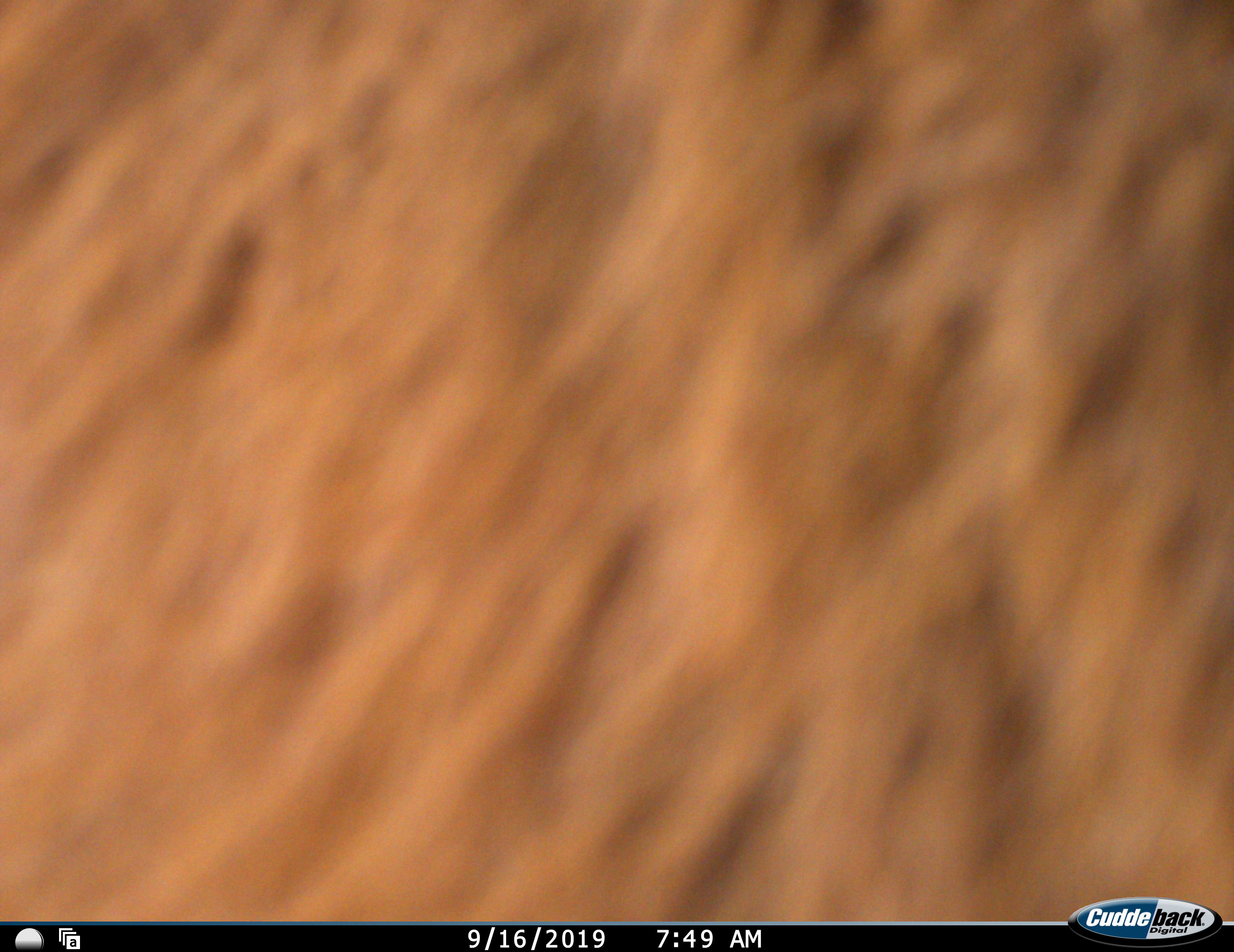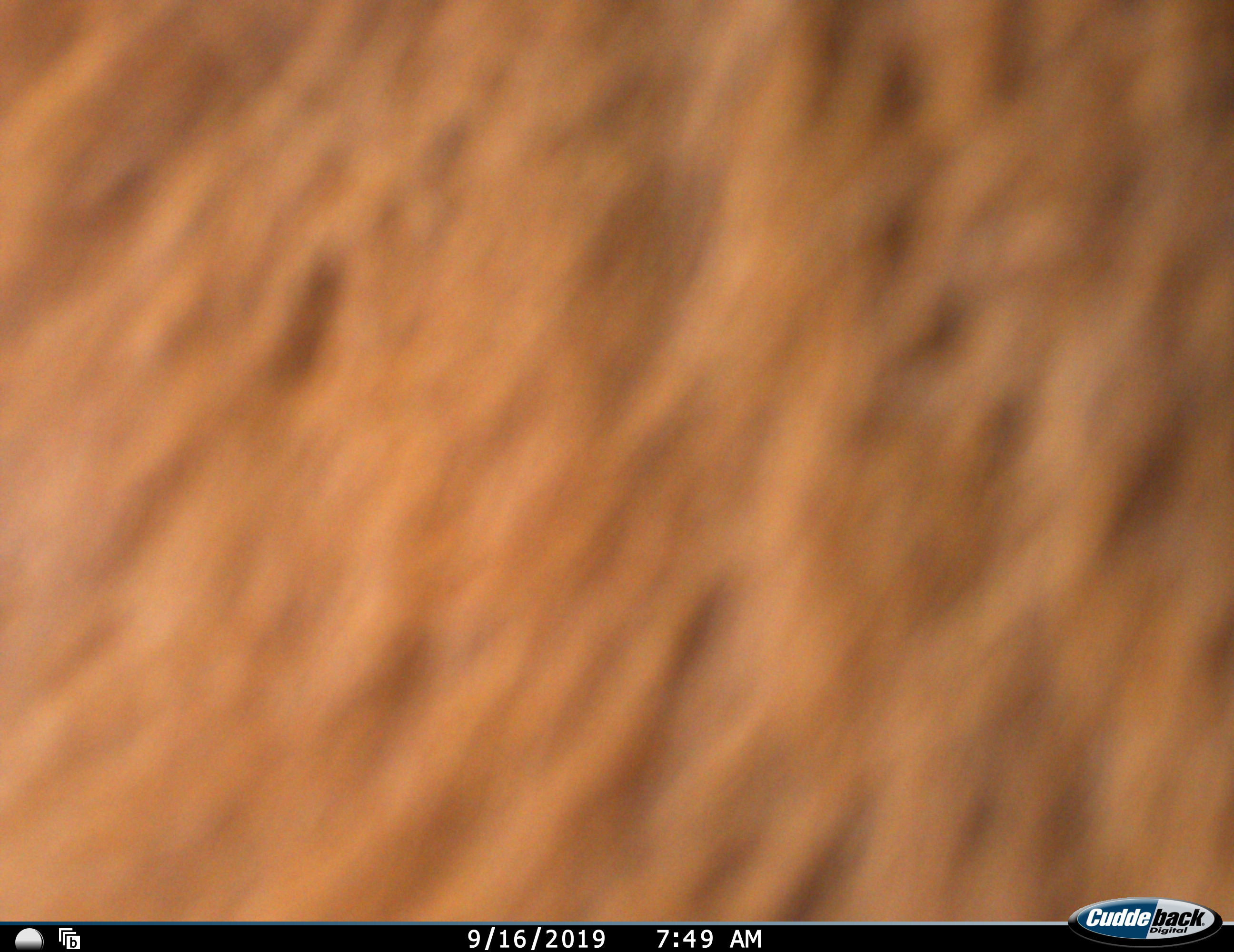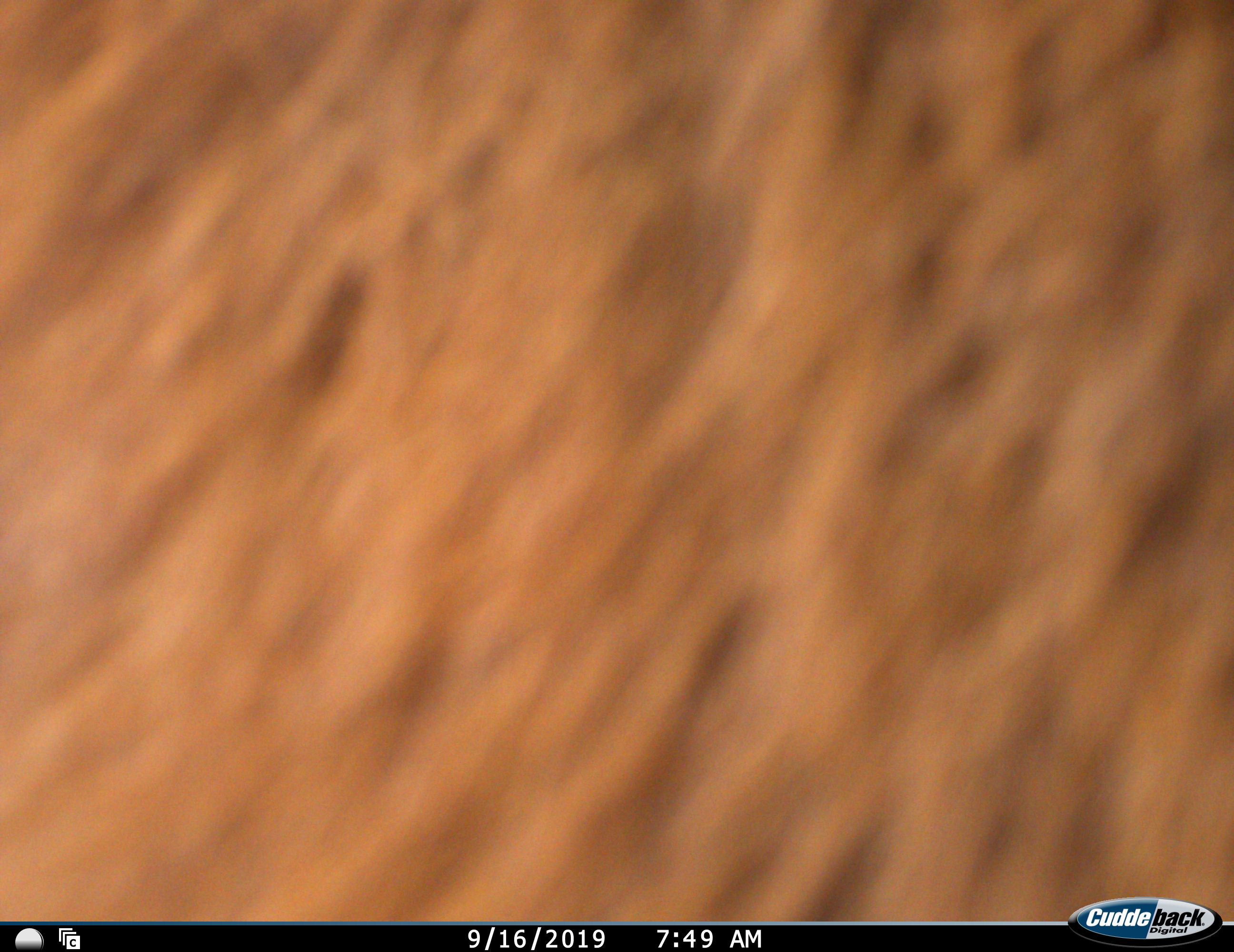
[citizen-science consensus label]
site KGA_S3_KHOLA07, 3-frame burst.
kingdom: Animalia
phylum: Chordata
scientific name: Vertebrata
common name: domestic animal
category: domesticanimal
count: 1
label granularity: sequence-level